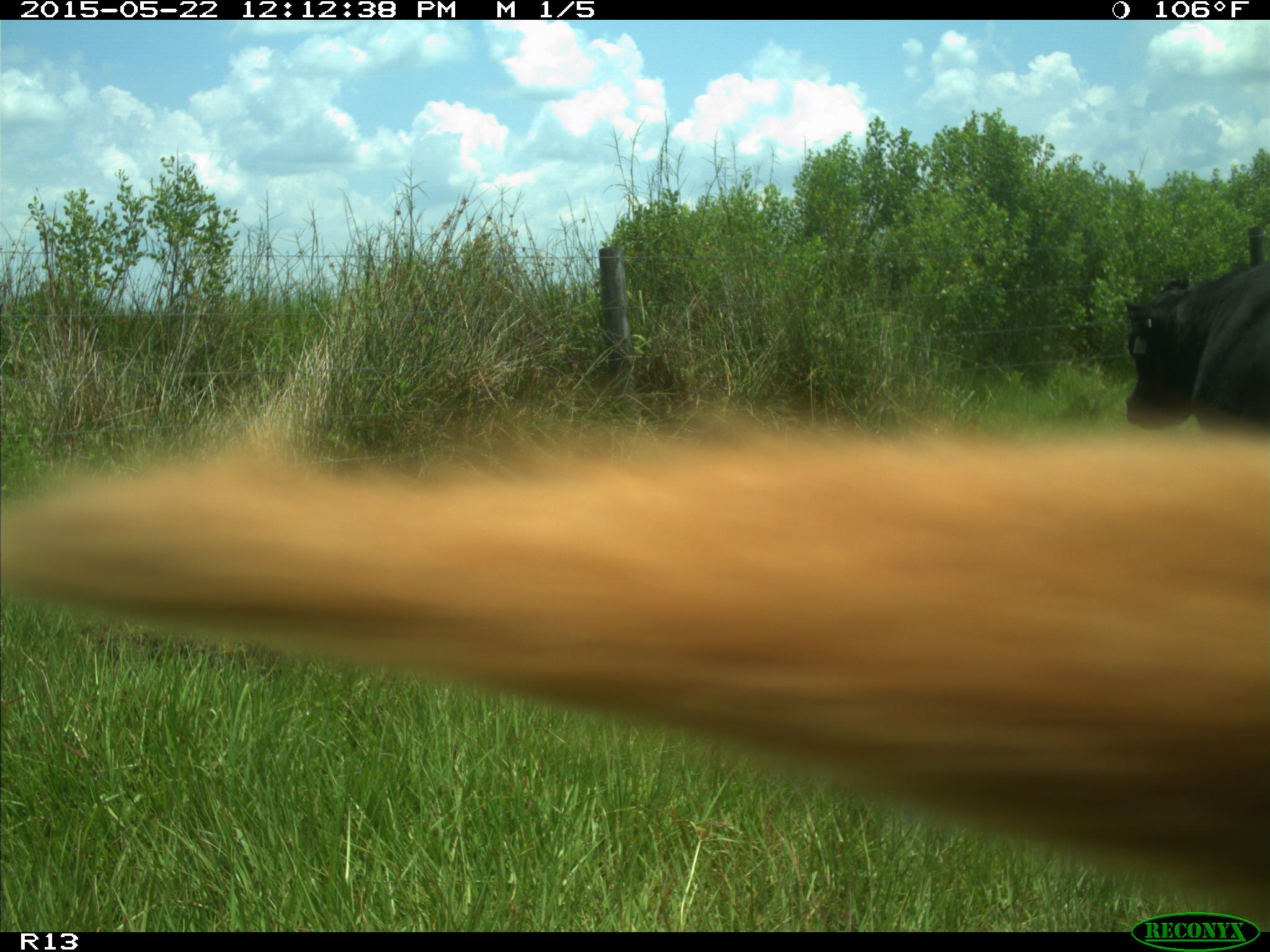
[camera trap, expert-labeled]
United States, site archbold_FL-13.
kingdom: Animalia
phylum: Chordata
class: Mammalia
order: Artiodactyla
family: Bovidae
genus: Bos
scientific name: Bos taurus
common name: domestic cow